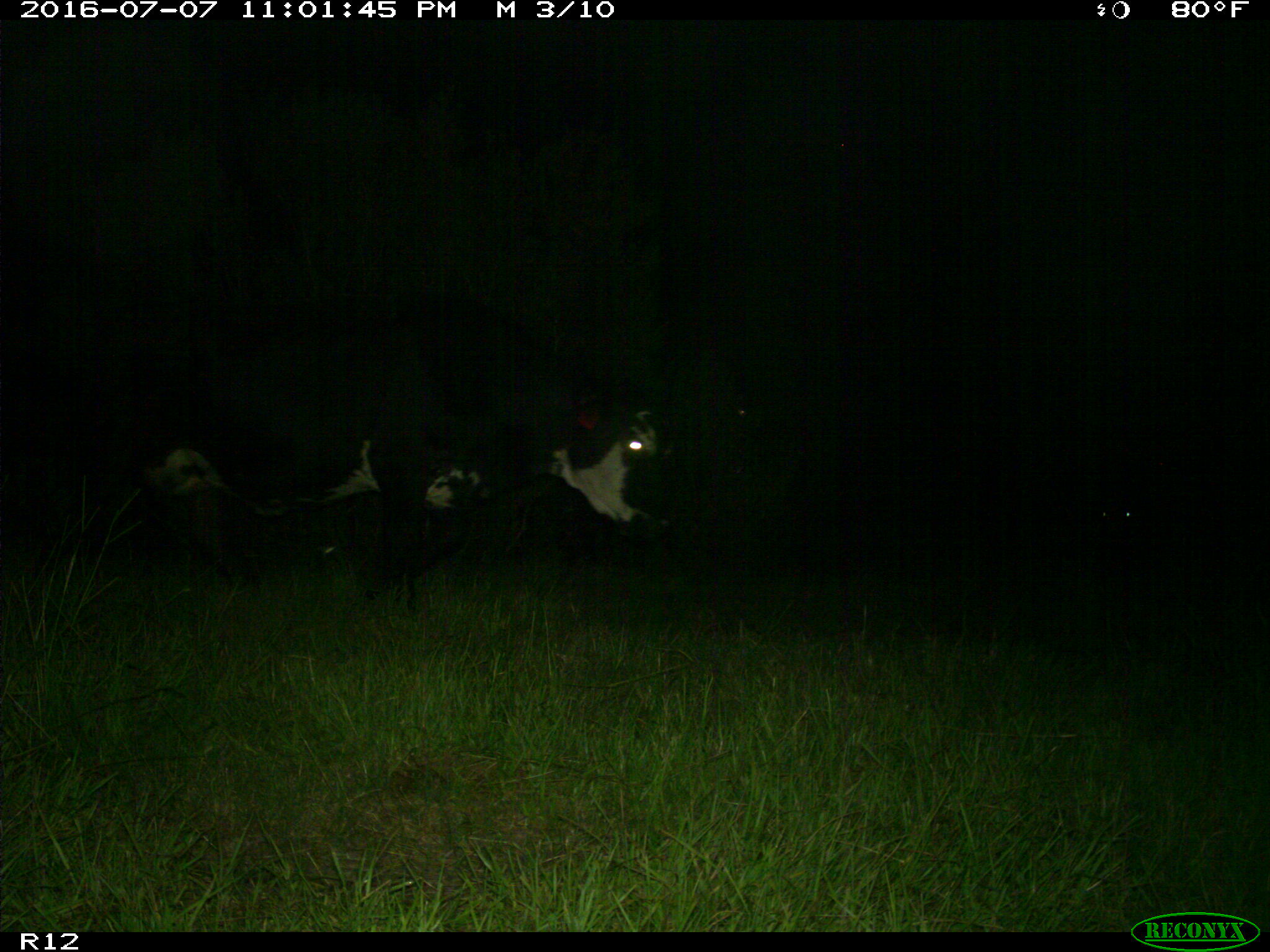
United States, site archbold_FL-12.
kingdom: Animalia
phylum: Chordata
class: Mammalia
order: Artiodactyla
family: Bovidae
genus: Bos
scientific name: Bos taurus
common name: domestic cow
Bos taurus (domestic cow).